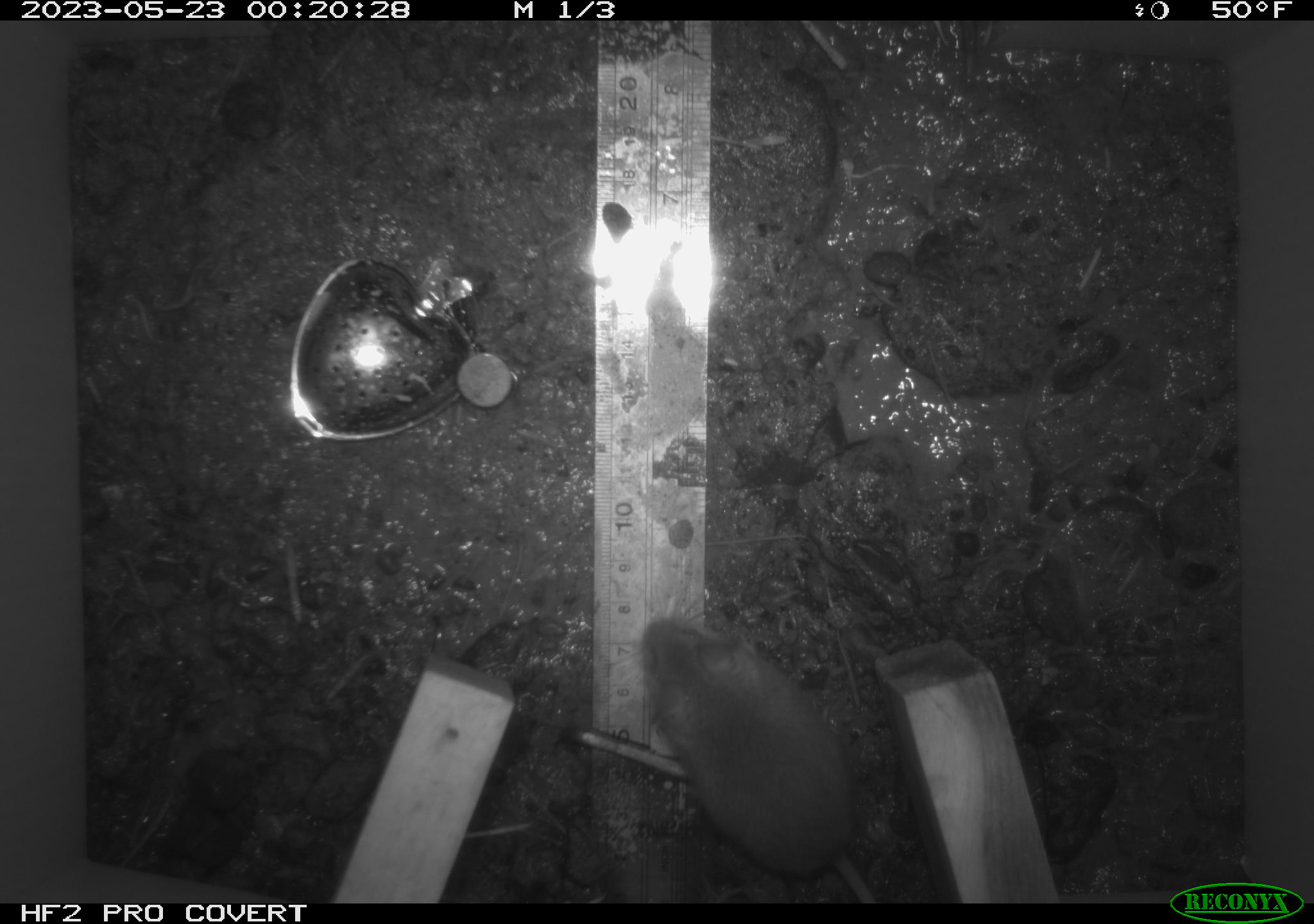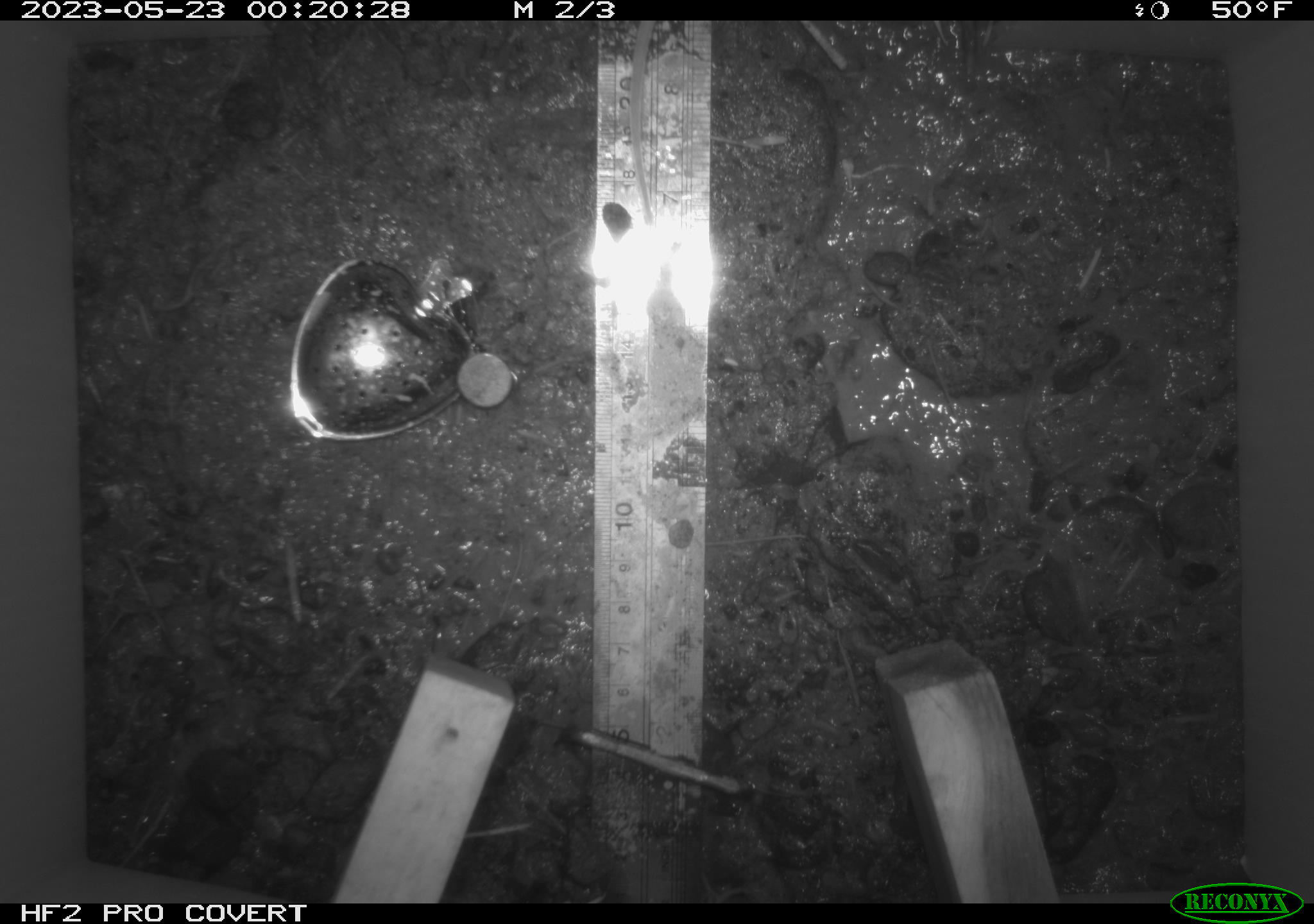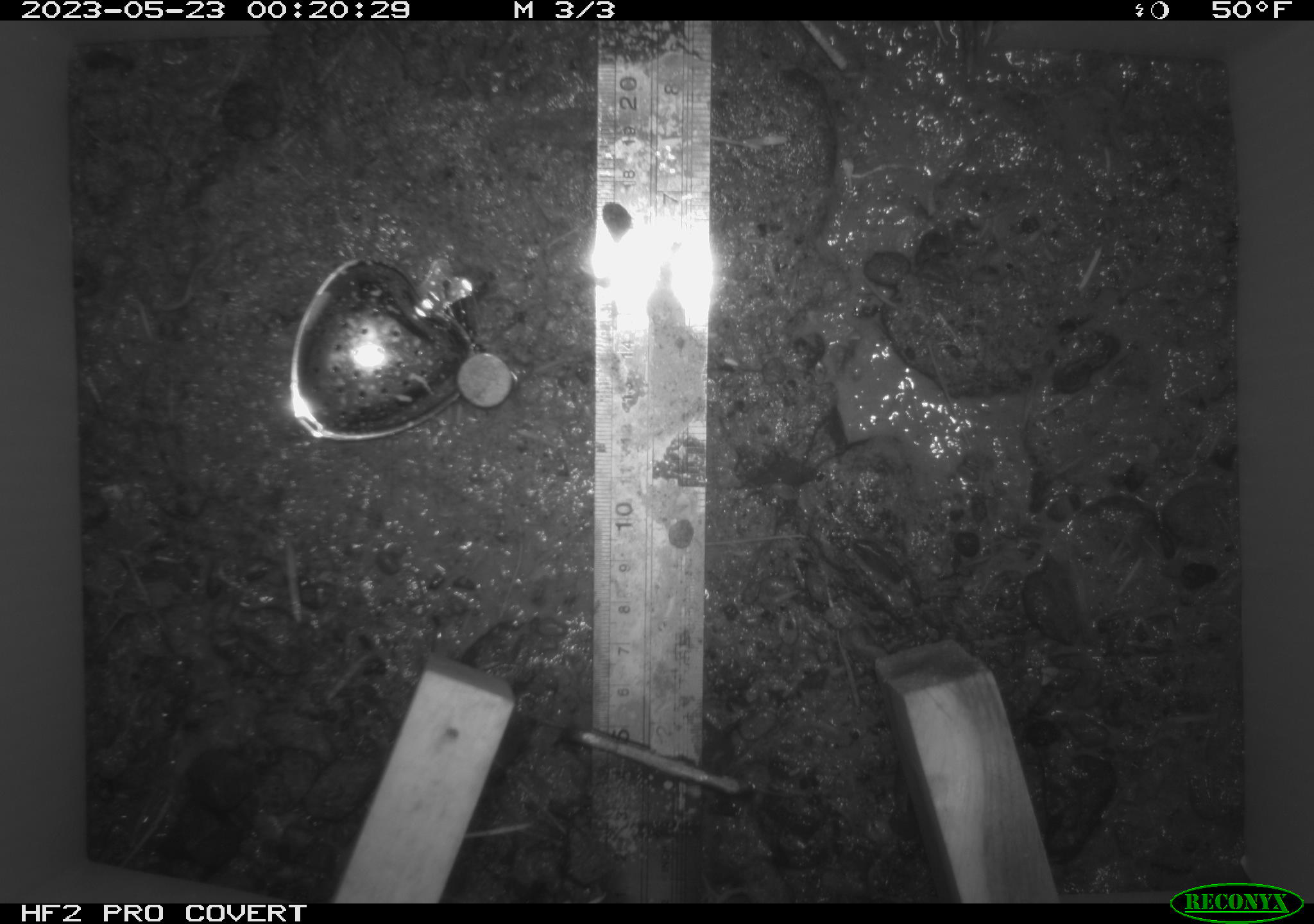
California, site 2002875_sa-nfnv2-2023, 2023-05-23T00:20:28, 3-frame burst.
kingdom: Animalia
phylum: Chordata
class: Mammalia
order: Rodentia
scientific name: Rodentia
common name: mouse species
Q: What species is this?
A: Mouse species (Rodentia).